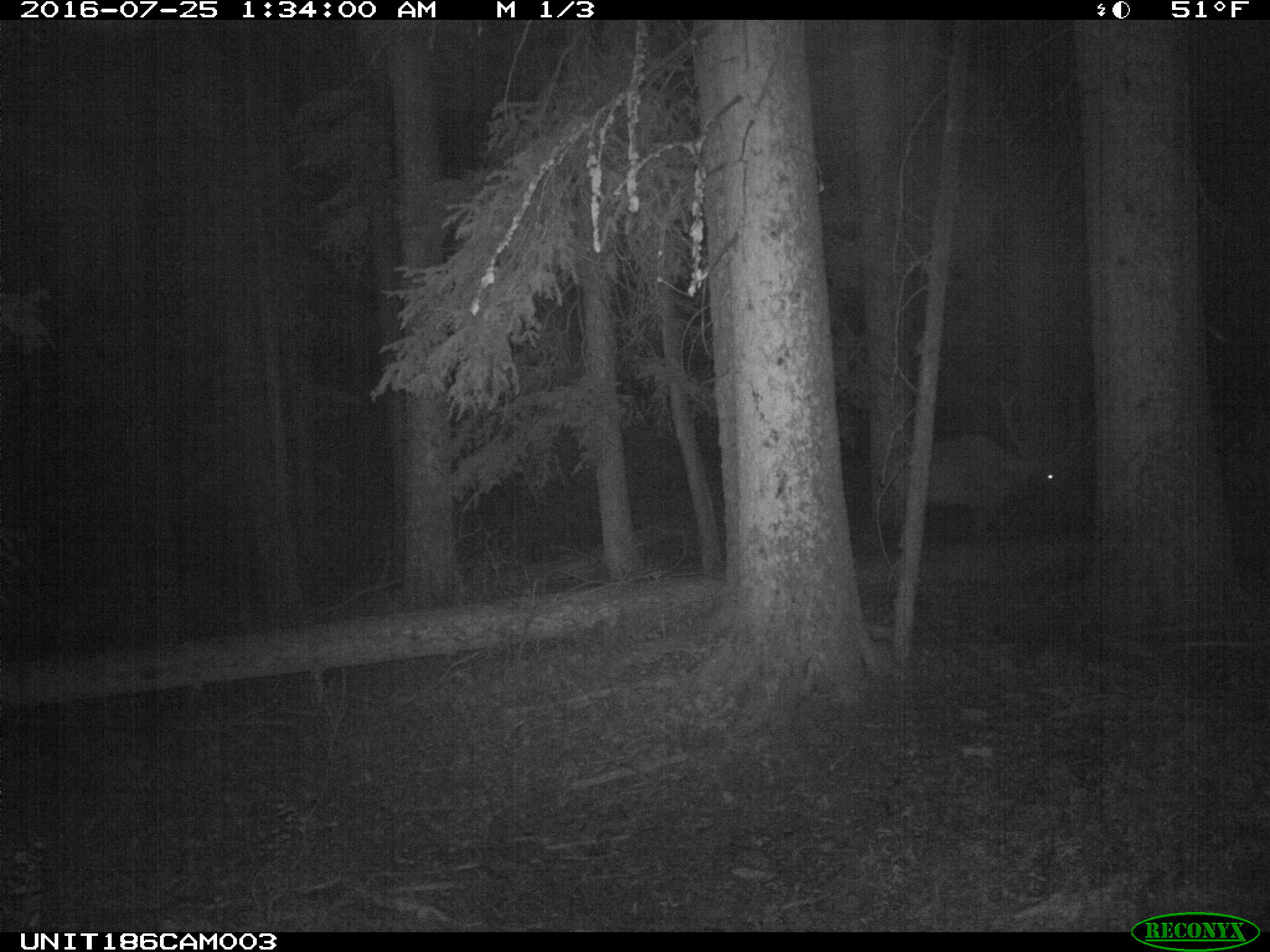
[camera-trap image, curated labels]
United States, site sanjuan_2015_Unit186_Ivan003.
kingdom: Animalia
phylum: Chordata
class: Mammalia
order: Artiodactyla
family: Cervidae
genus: Cervus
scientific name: Cervus elaphus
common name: red deer